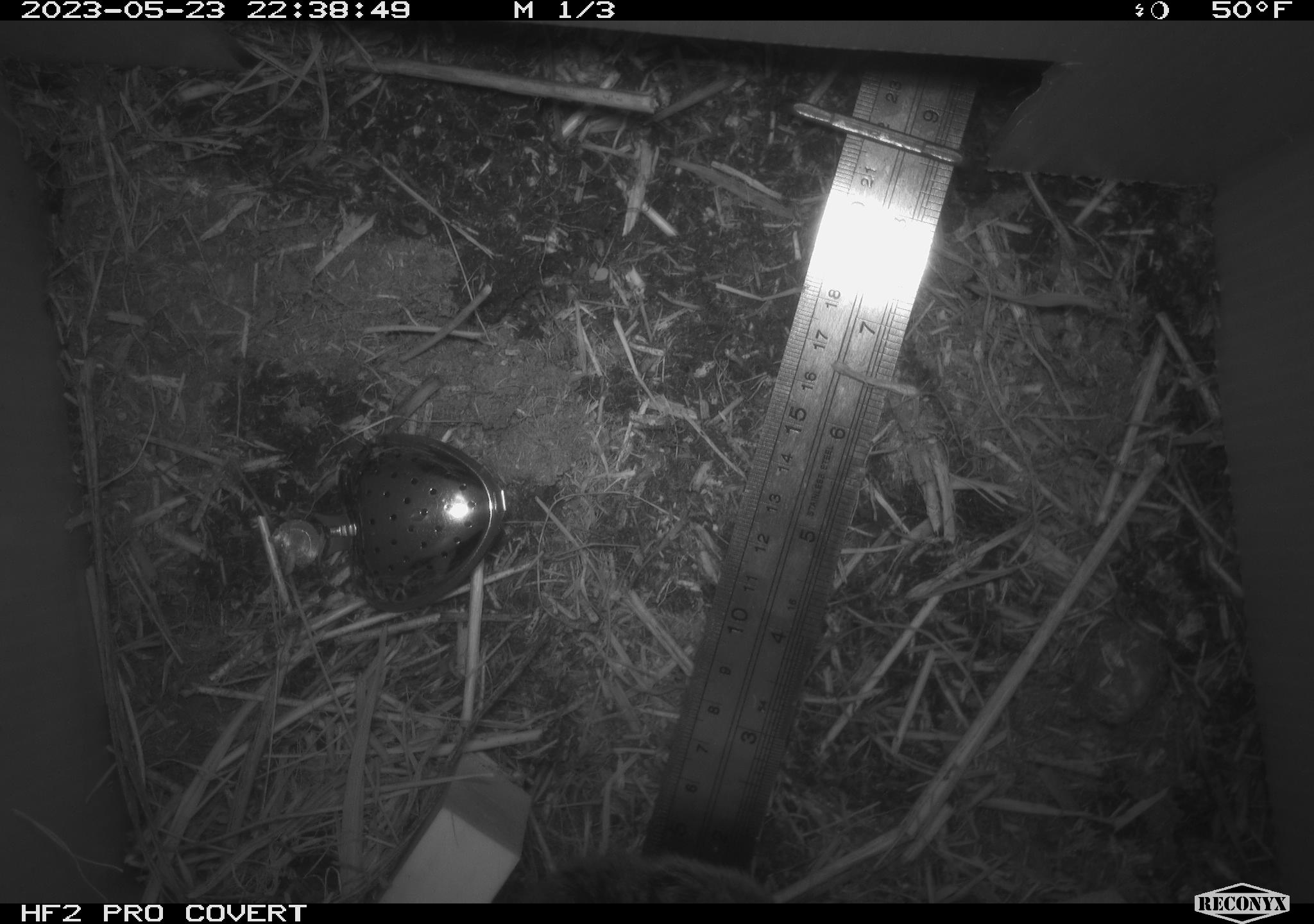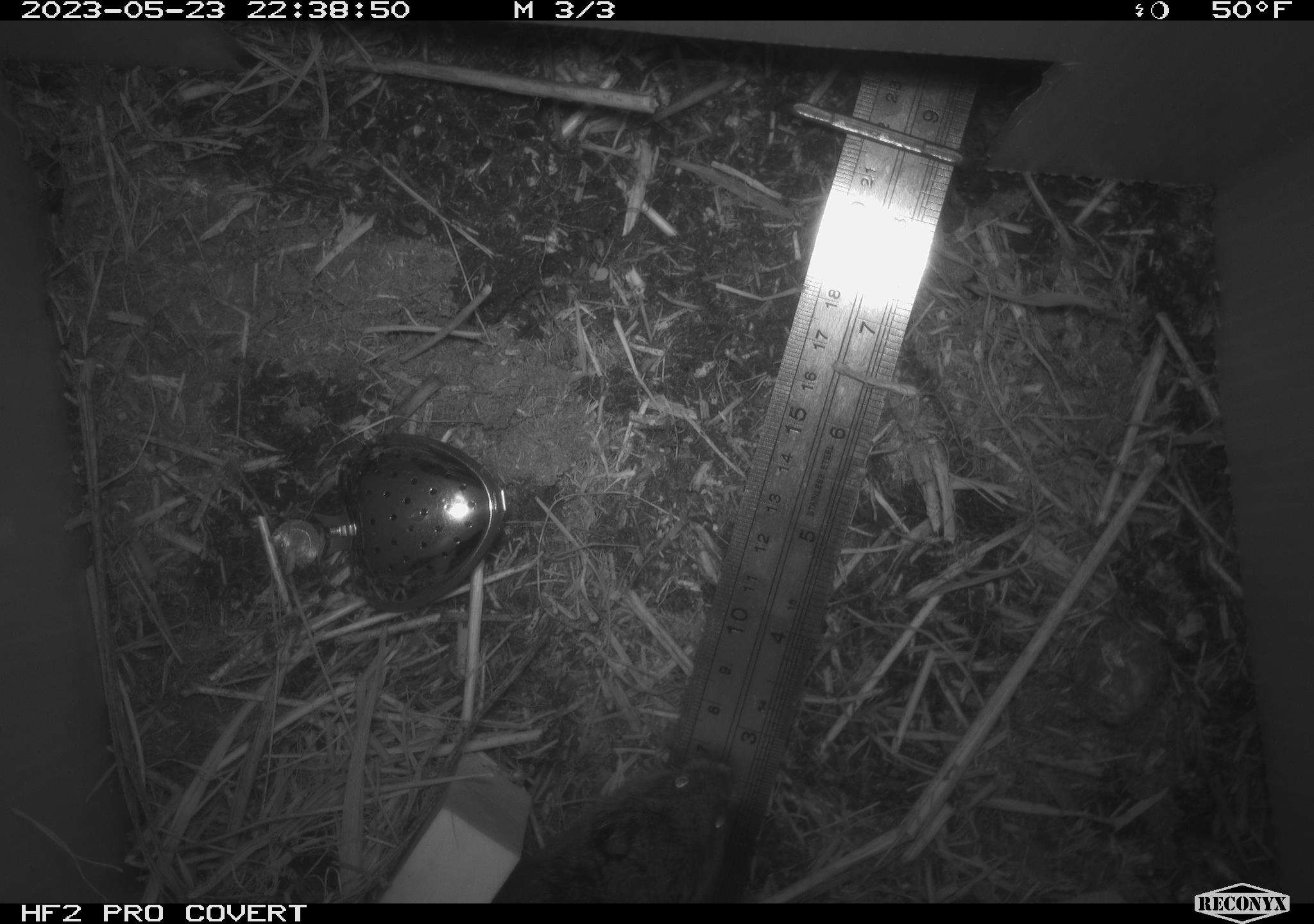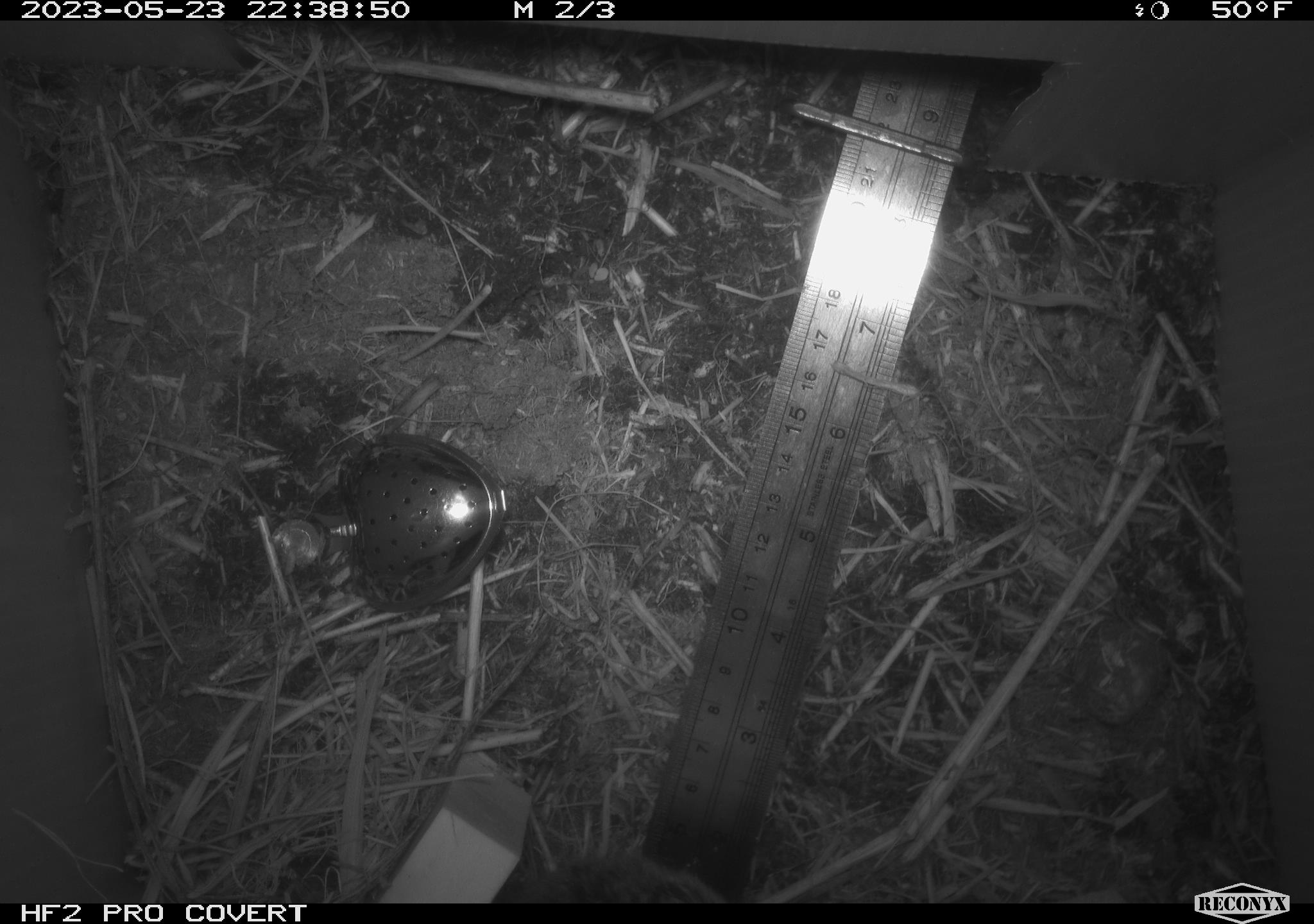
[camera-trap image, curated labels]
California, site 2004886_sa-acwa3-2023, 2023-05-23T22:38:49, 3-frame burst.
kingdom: Animalia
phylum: Chordata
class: Mammalia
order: Rodentia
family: Cricetidae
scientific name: Arvicolinae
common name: voles, lemmings, and muskrats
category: arvicolinae subfamily